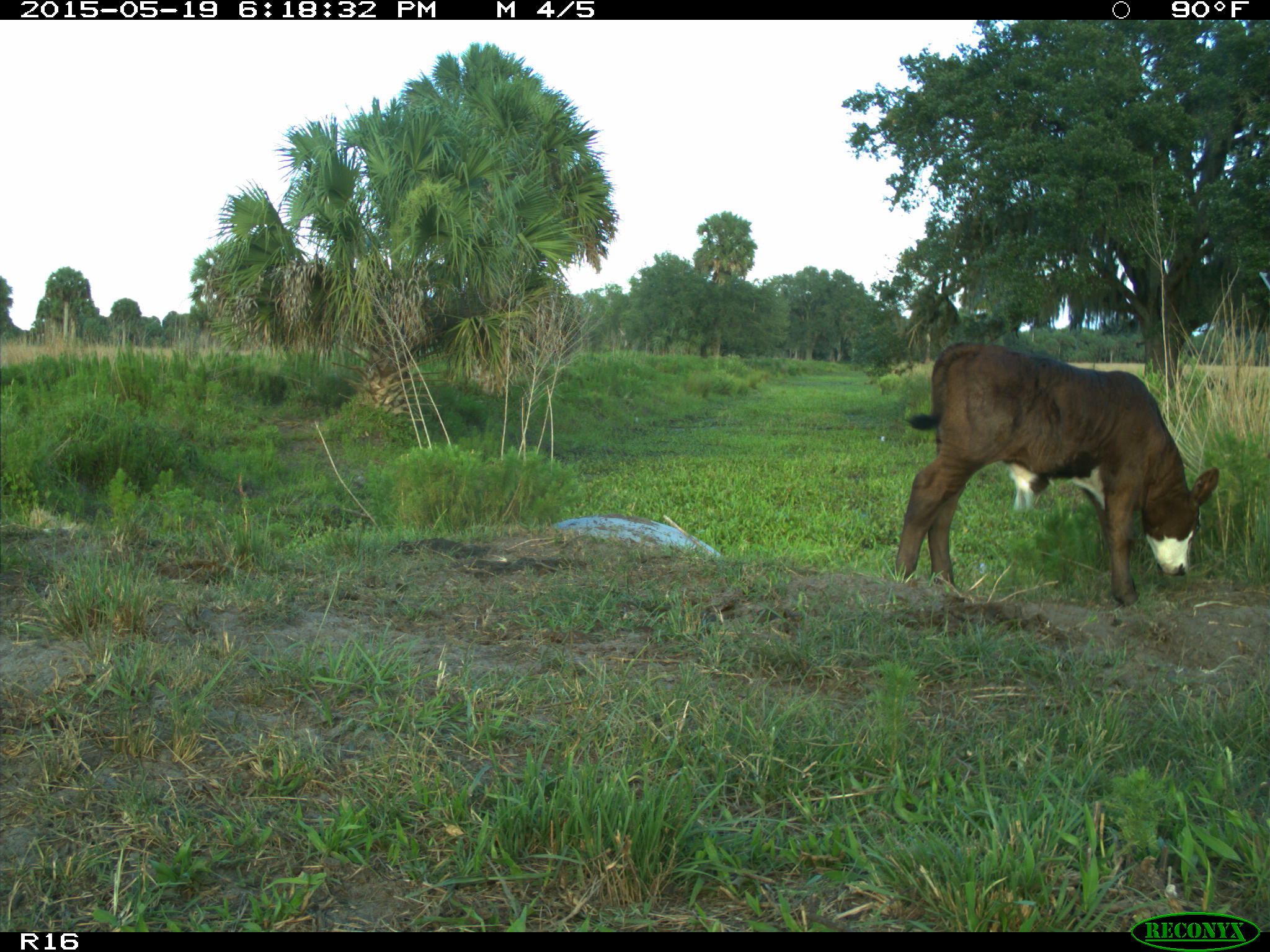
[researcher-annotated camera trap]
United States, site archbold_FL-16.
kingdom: Animalia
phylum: Chordata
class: Mammalia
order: Artiodactyla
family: Bovidae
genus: Bos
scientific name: Bos taurus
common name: domestic cow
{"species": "Bos taurus (domestic cow)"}